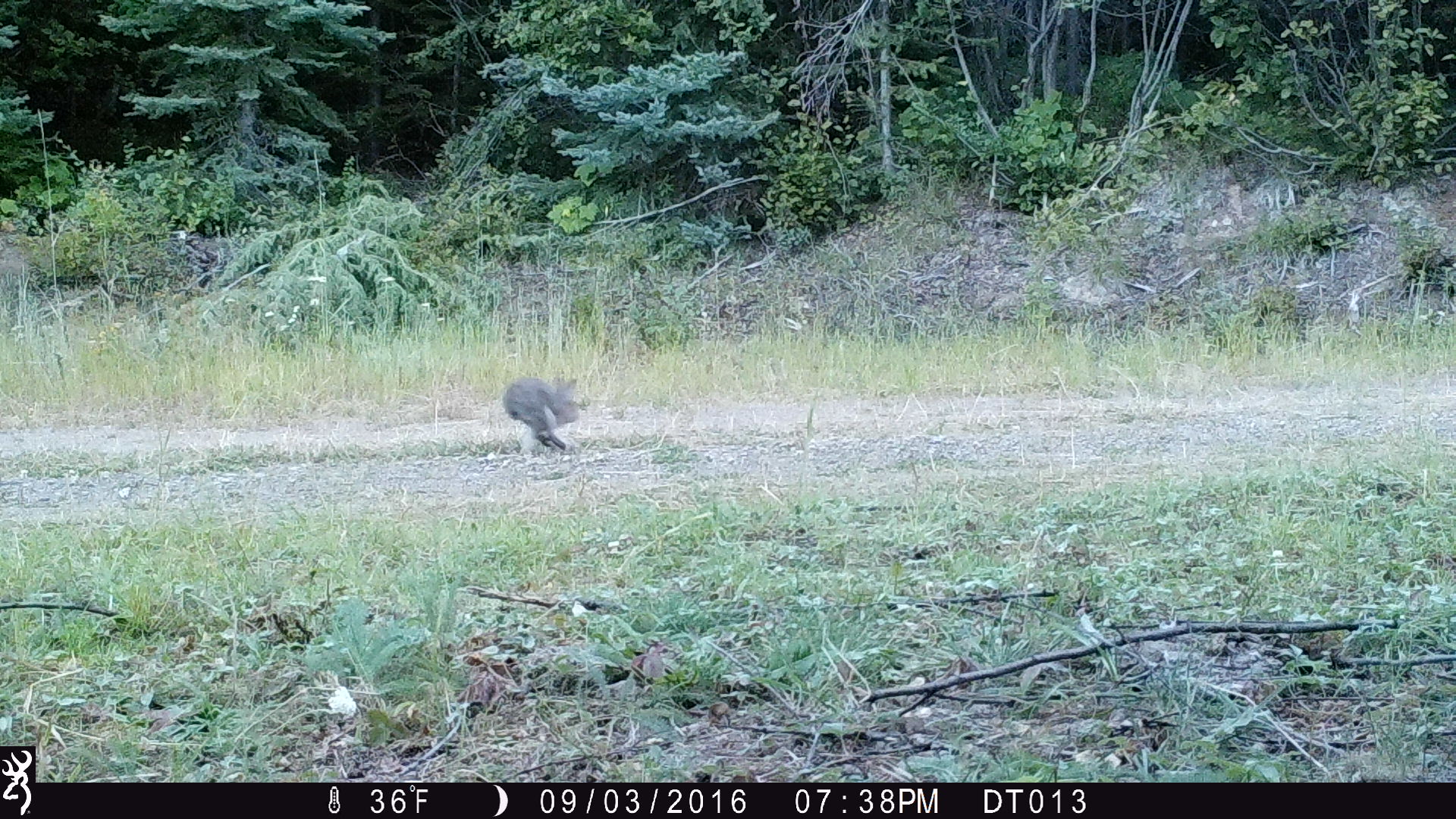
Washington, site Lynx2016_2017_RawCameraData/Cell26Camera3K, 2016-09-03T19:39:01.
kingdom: Animalia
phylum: Chordata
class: Mammalia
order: Lagomorpha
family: Leporidae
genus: Lepus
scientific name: Lepus americanus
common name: snowshoe hare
Lepus americanus (snowshoe hare). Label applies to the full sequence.